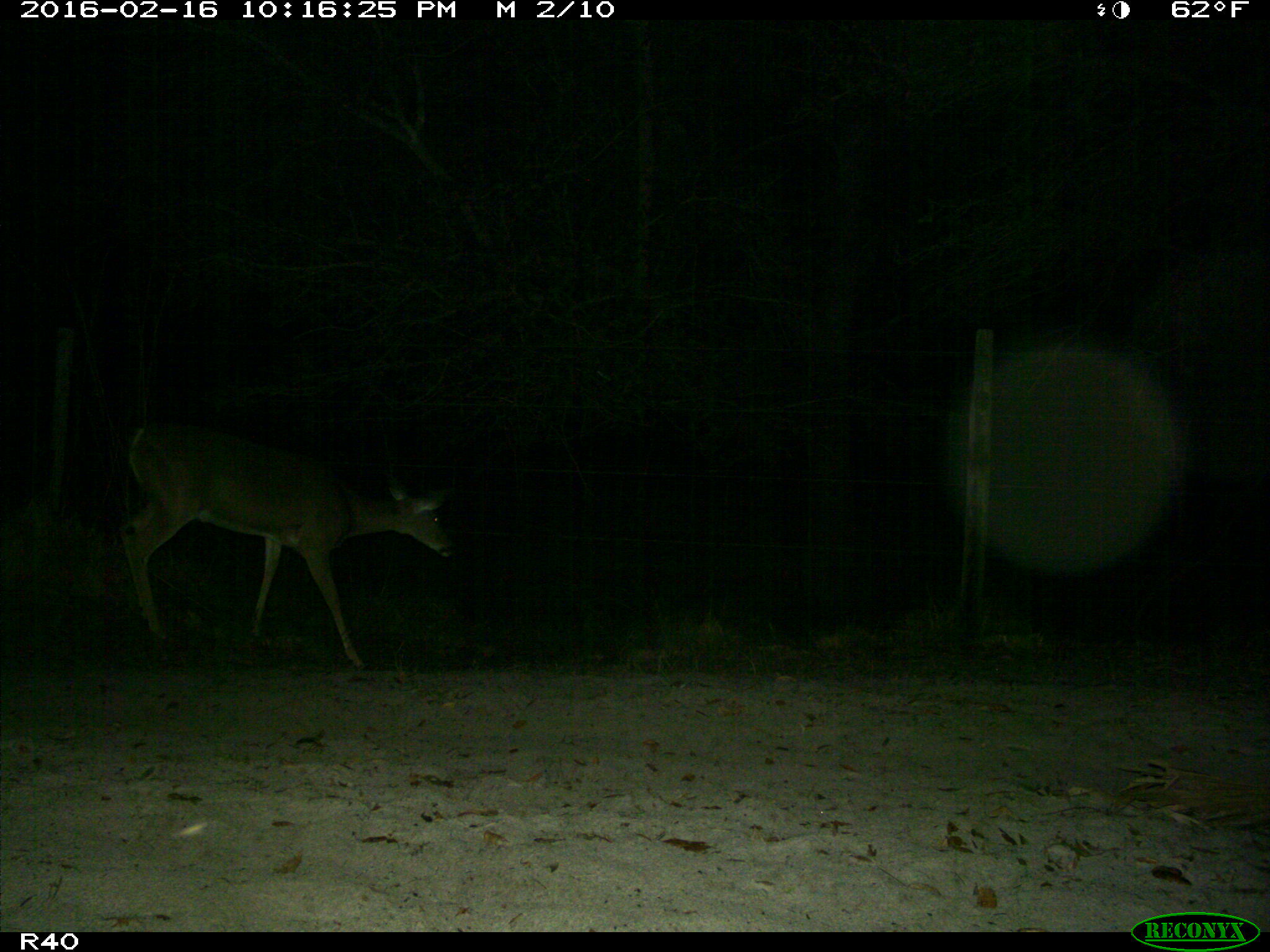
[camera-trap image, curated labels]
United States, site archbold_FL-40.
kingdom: Animalia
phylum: Chordata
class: Mammalia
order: Artiodactyla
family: Cervidae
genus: Odocoileus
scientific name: Odocoileus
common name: deer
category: unidentified deer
Unidentified deer (deer) (Odocoileus).